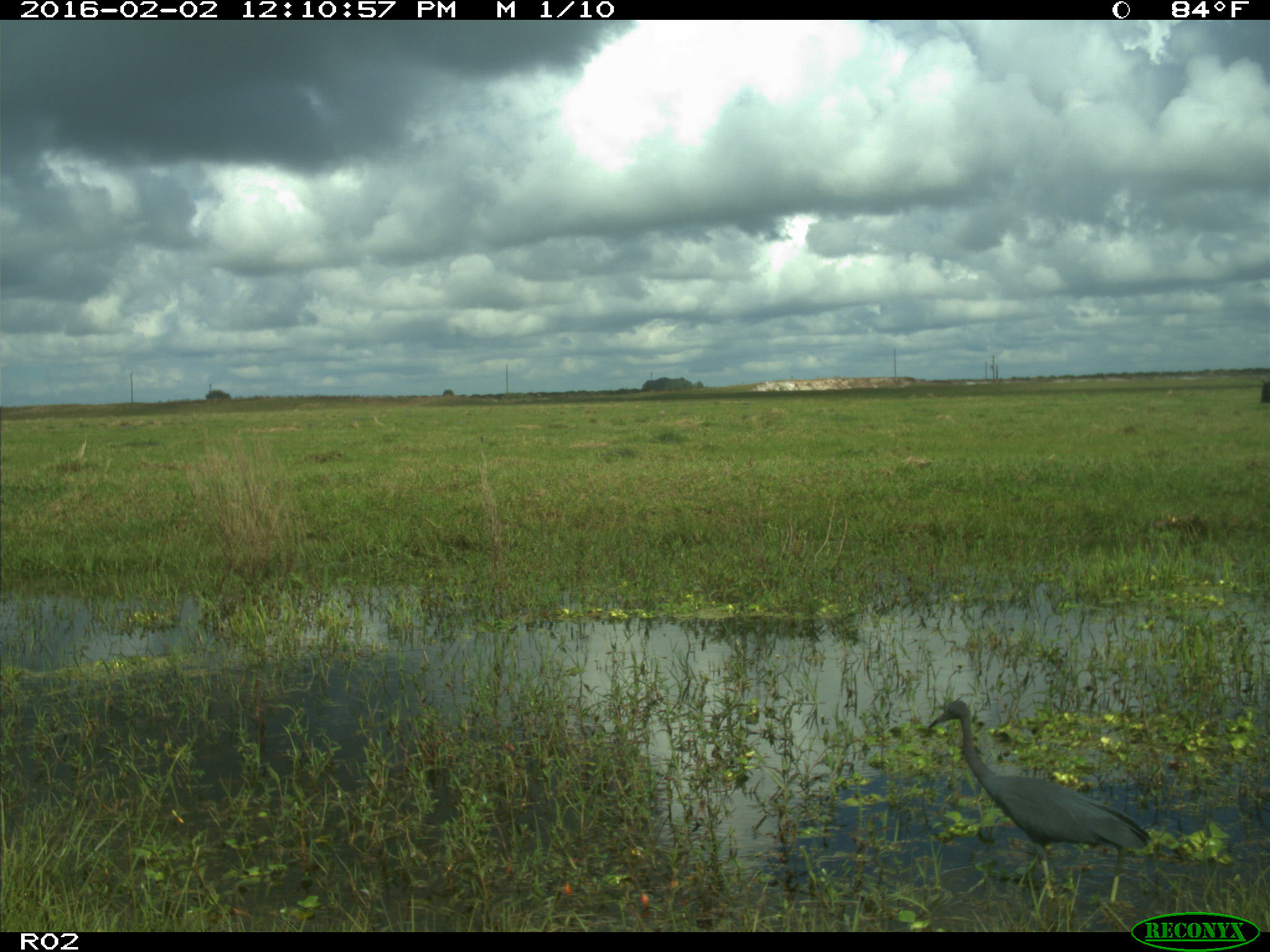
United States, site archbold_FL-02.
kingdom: Animalia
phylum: Chordata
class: Aves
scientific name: Aves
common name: birds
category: unidentified bird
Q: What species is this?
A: Unidentified bird (birds) (Aves).